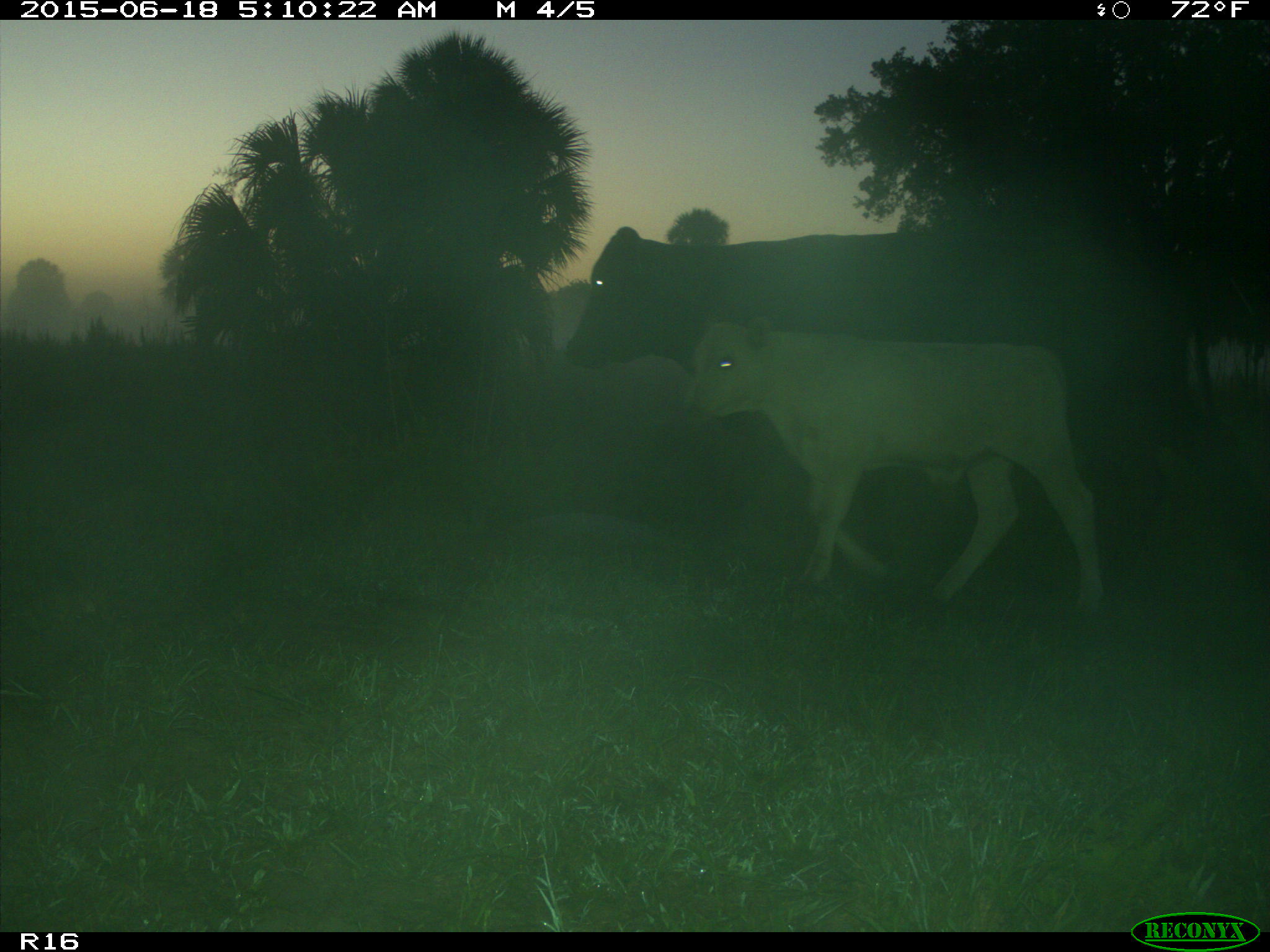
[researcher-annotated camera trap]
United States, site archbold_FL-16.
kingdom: Animalia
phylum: Chordata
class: Mammalia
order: Artiodactyla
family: Bovidae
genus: Bos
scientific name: Bos taurus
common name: domestic cow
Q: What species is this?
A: Bos taurus (domestic cow).